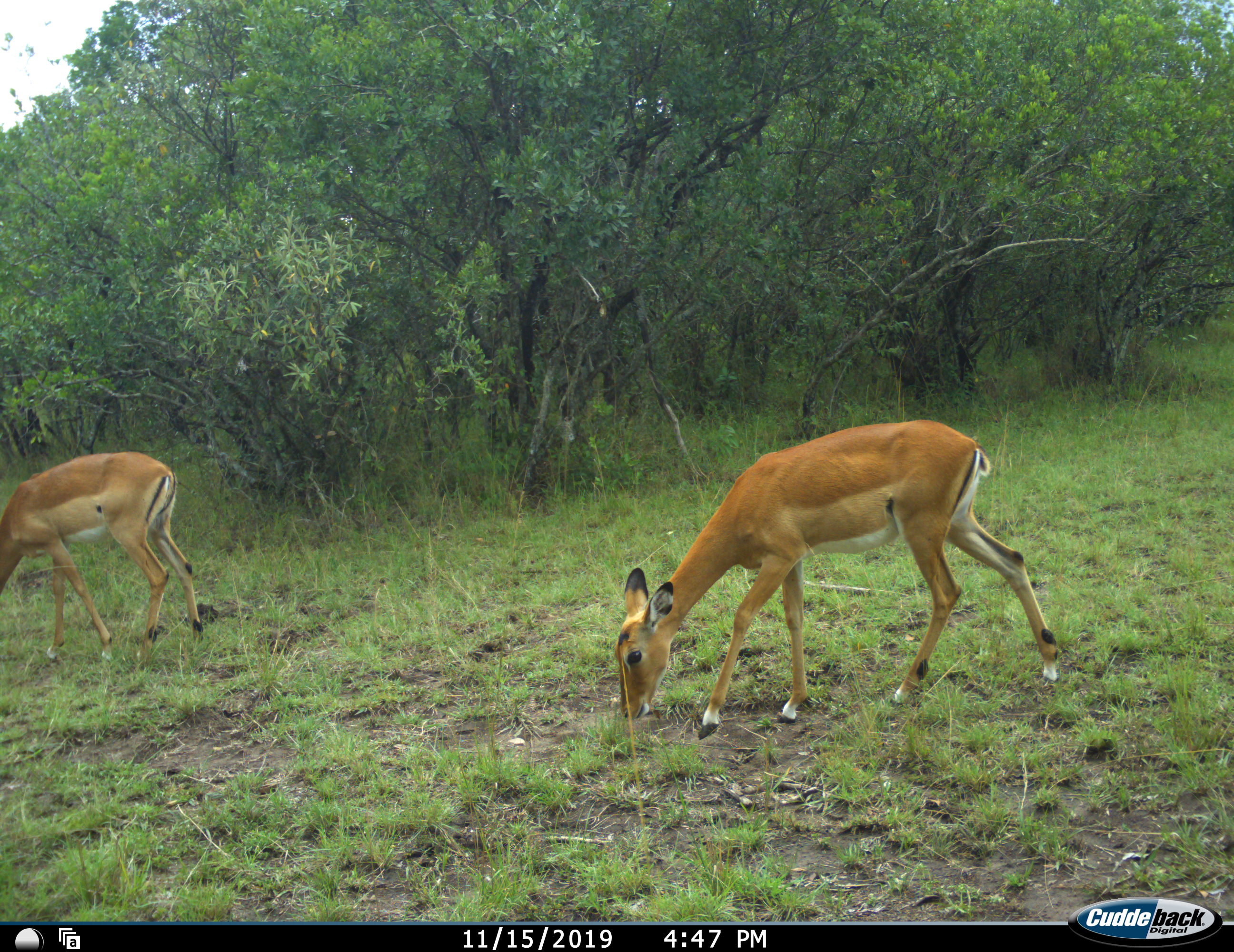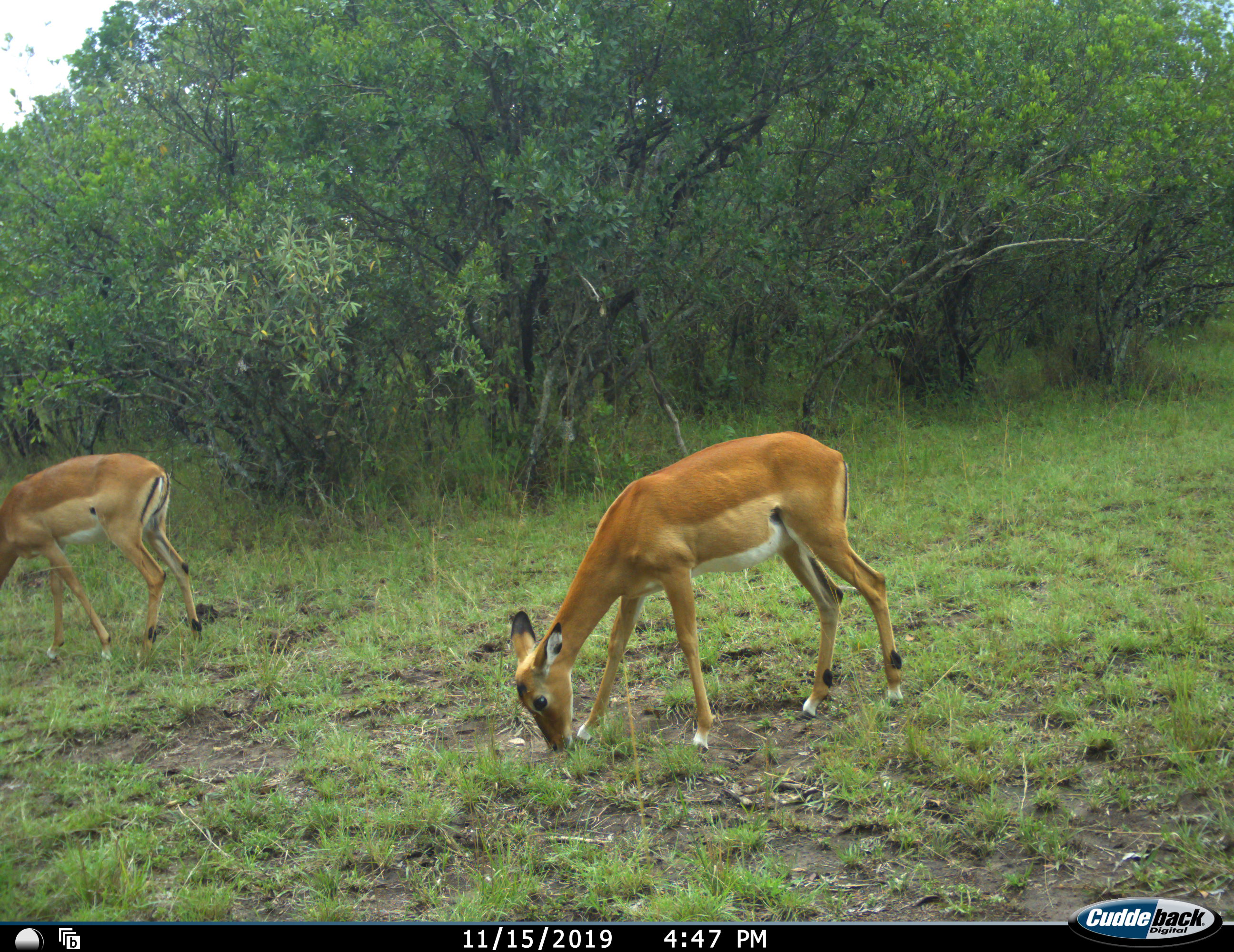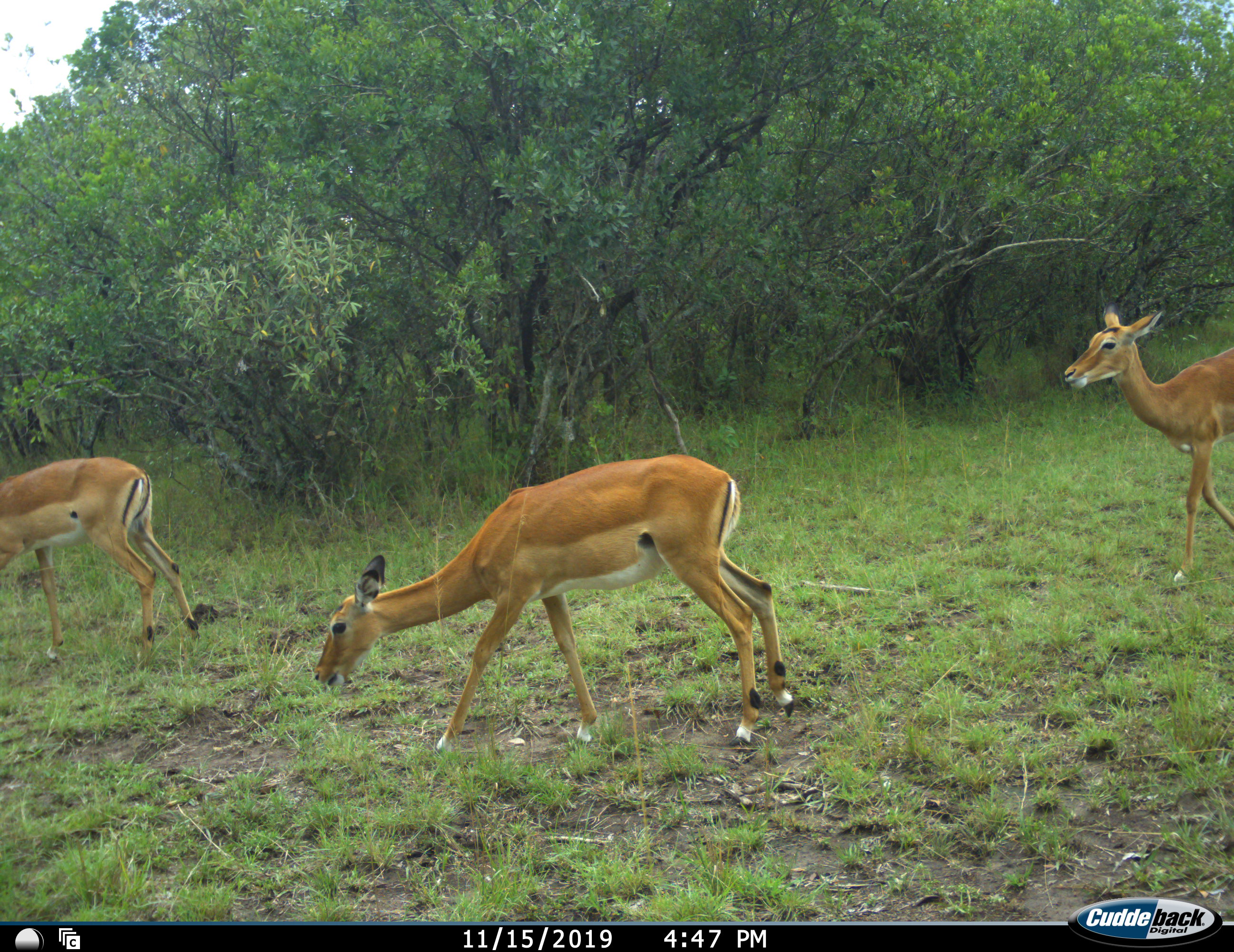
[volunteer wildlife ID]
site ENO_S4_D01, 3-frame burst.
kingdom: Animalia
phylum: Chordata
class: Mammalia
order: Artiodactyla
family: Bovidae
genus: Aepyceros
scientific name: Aepyceros melampus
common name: impala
Impala (Aepyceros melampus), count 3. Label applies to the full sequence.